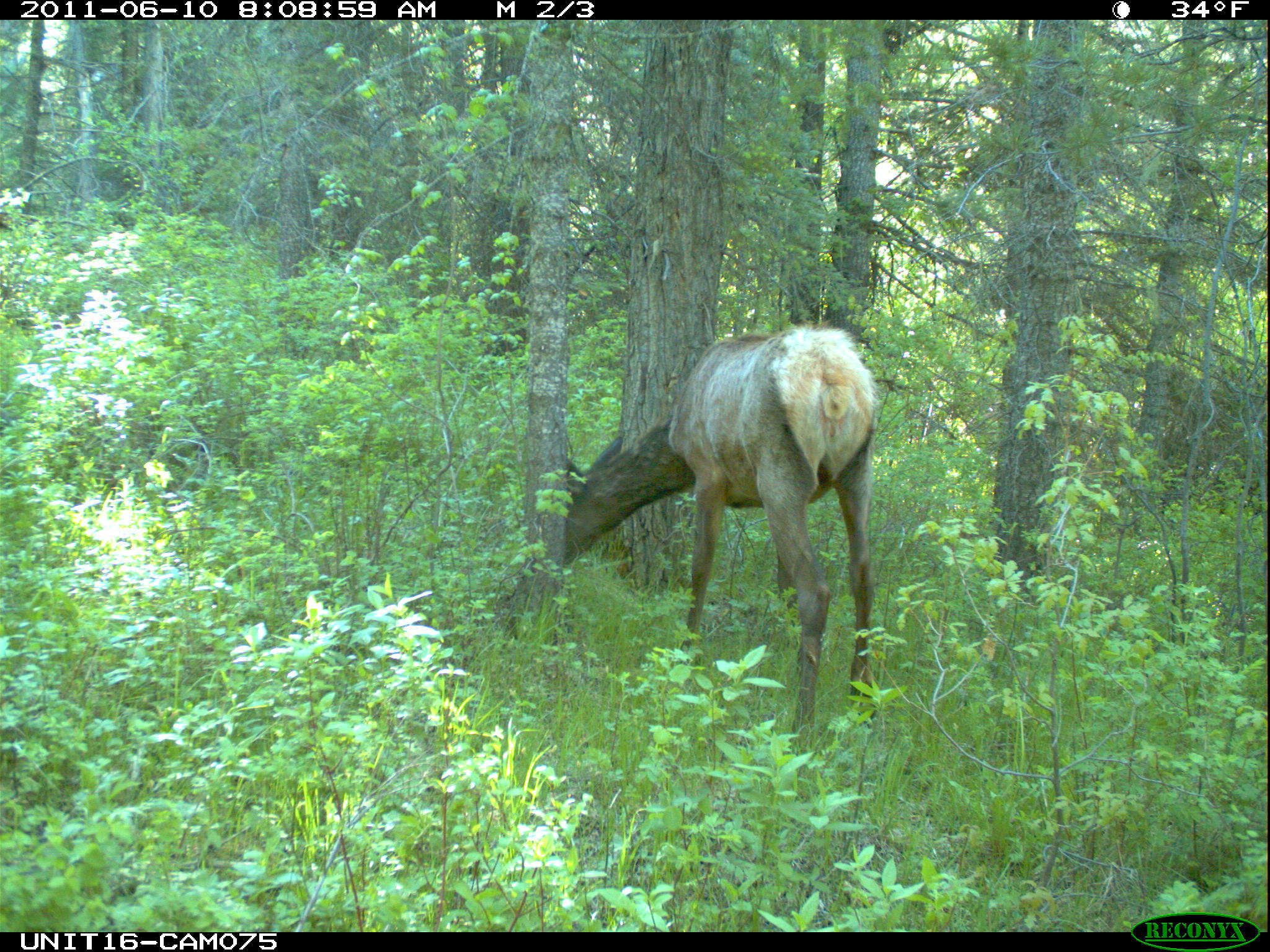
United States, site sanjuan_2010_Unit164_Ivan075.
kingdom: Animalia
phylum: Chordata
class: Mammalia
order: Artiodactyla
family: Cervidae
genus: Cervus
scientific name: Cervus elaphus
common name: red deer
Cervus elaphus (red deer).